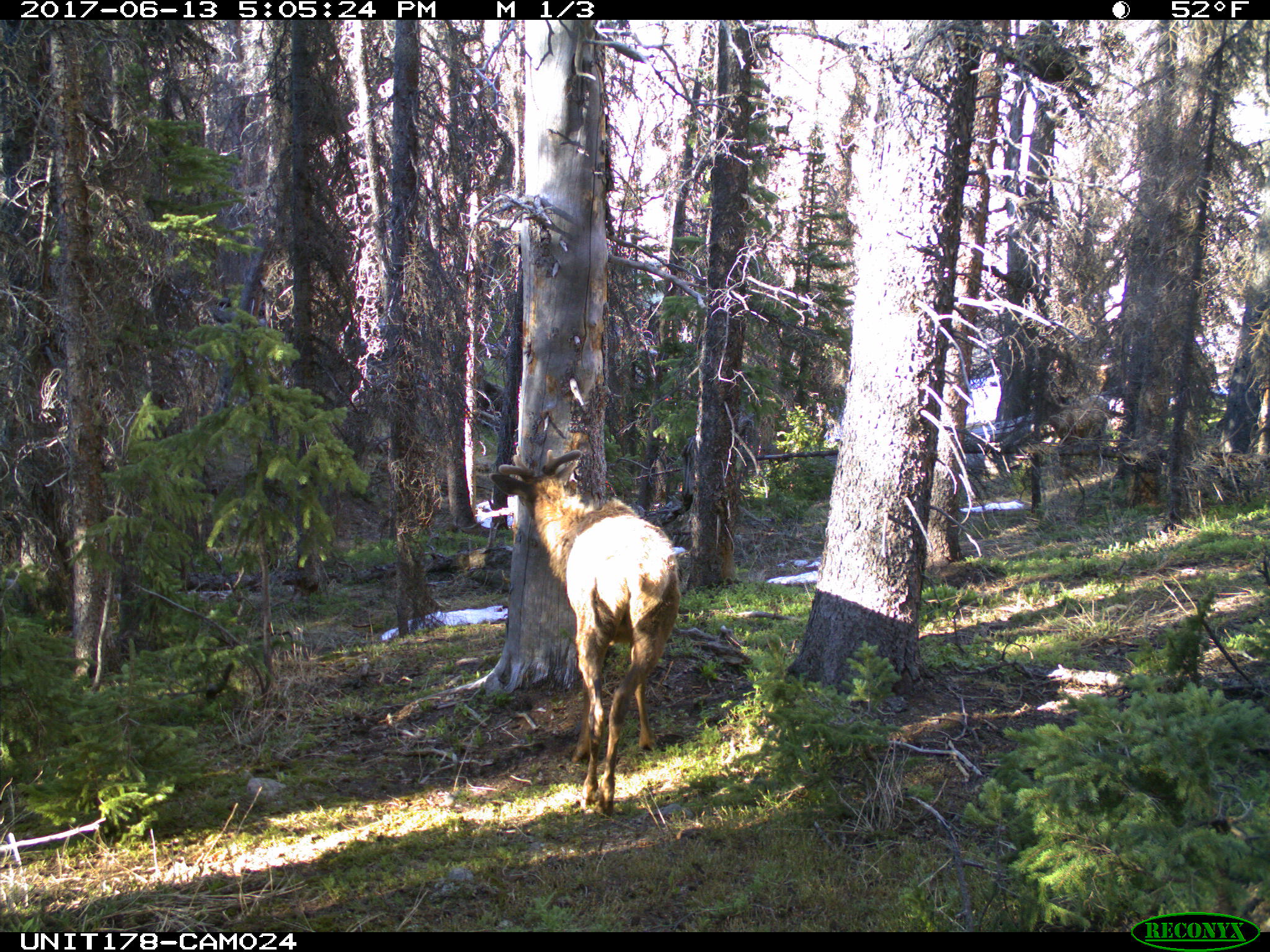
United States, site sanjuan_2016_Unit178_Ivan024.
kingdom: Animalia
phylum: Chordata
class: Mammalia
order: Artiodactyla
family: Cervidae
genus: Cervus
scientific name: Cervus elaphus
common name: red deer